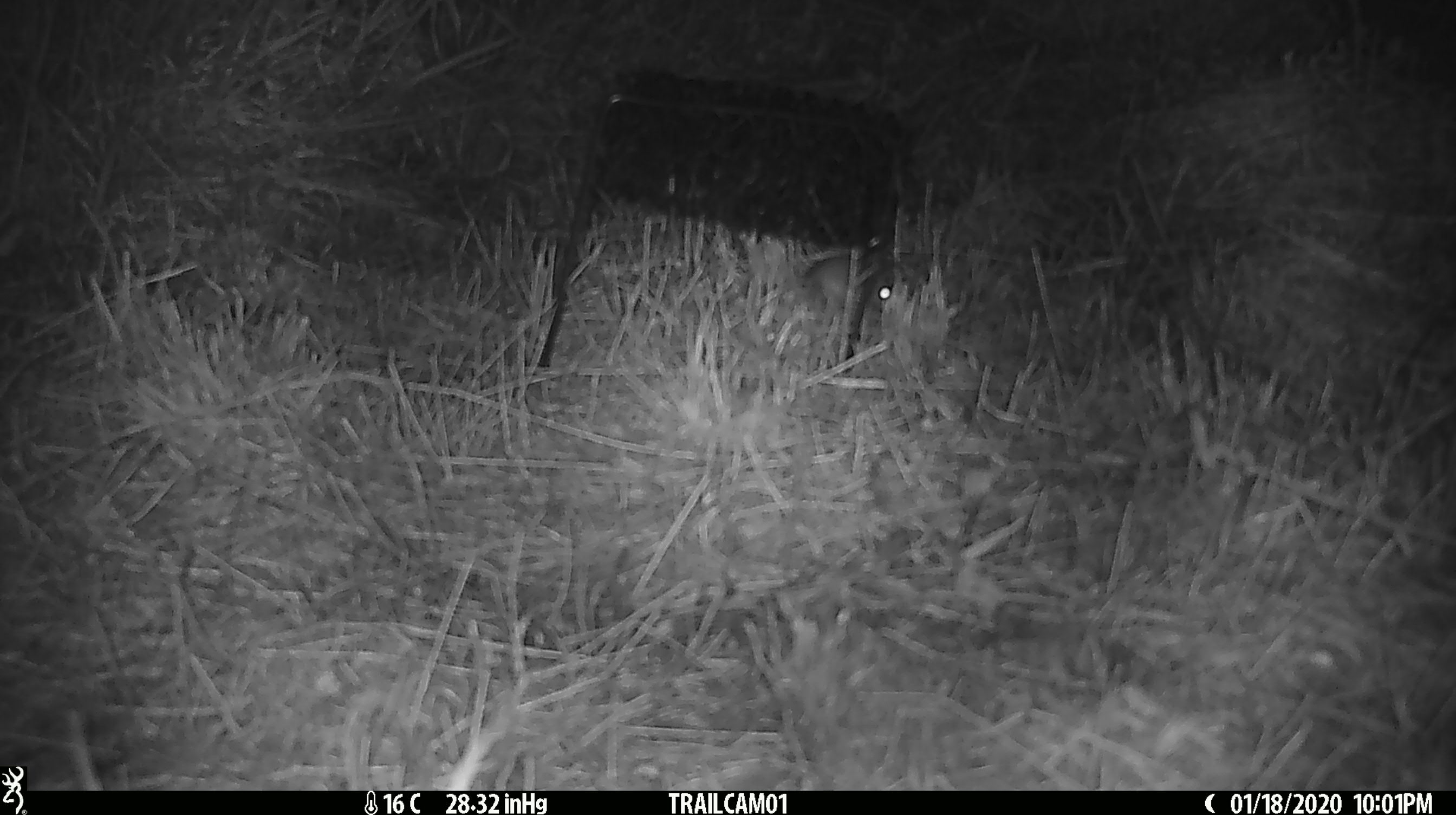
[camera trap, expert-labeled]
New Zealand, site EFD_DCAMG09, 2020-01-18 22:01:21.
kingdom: Animalia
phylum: Chordata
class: Mammalia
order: Rodentia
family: Muridae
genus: Mus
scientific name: Mus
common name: mouse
Mouse (Mus).